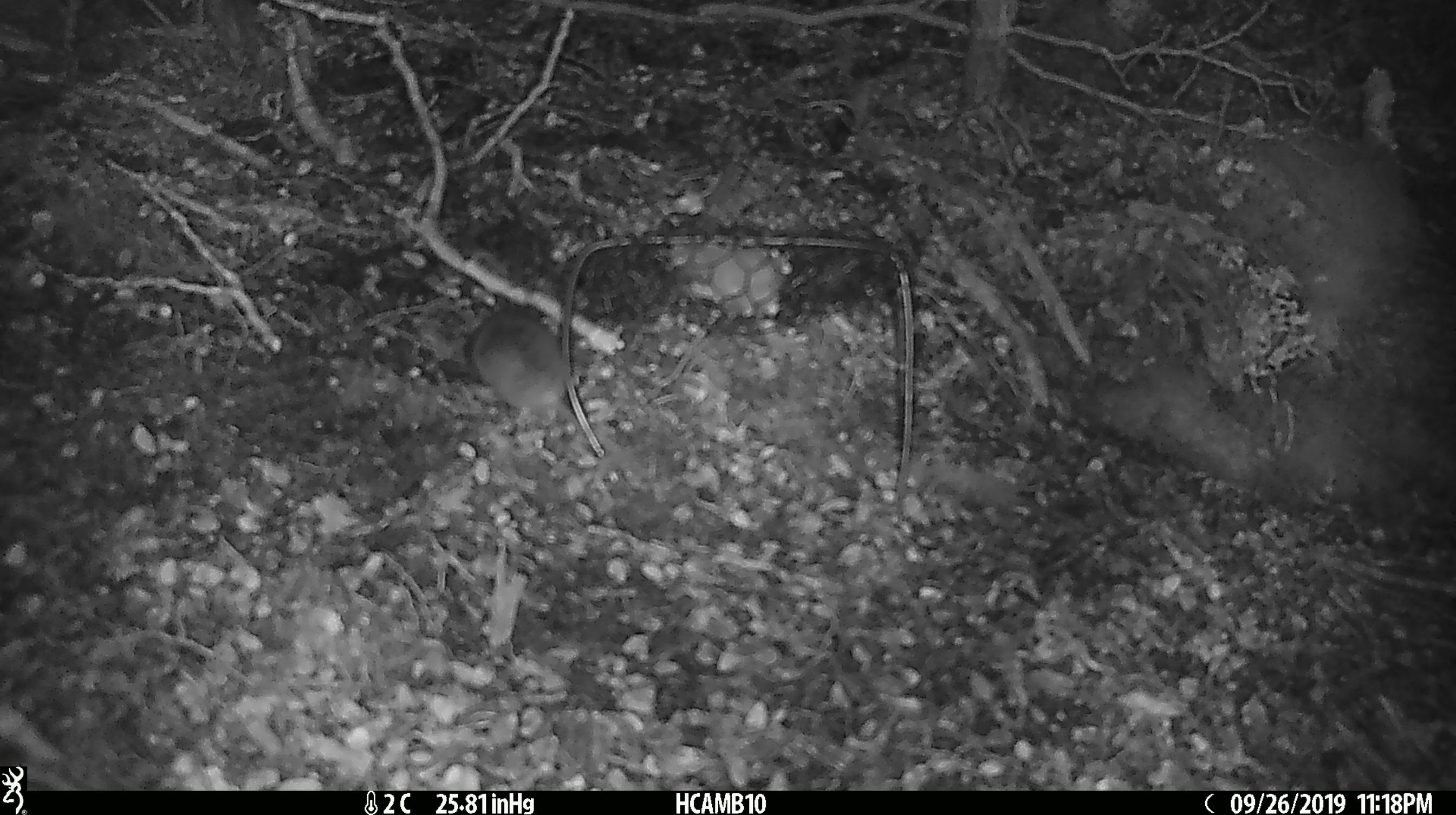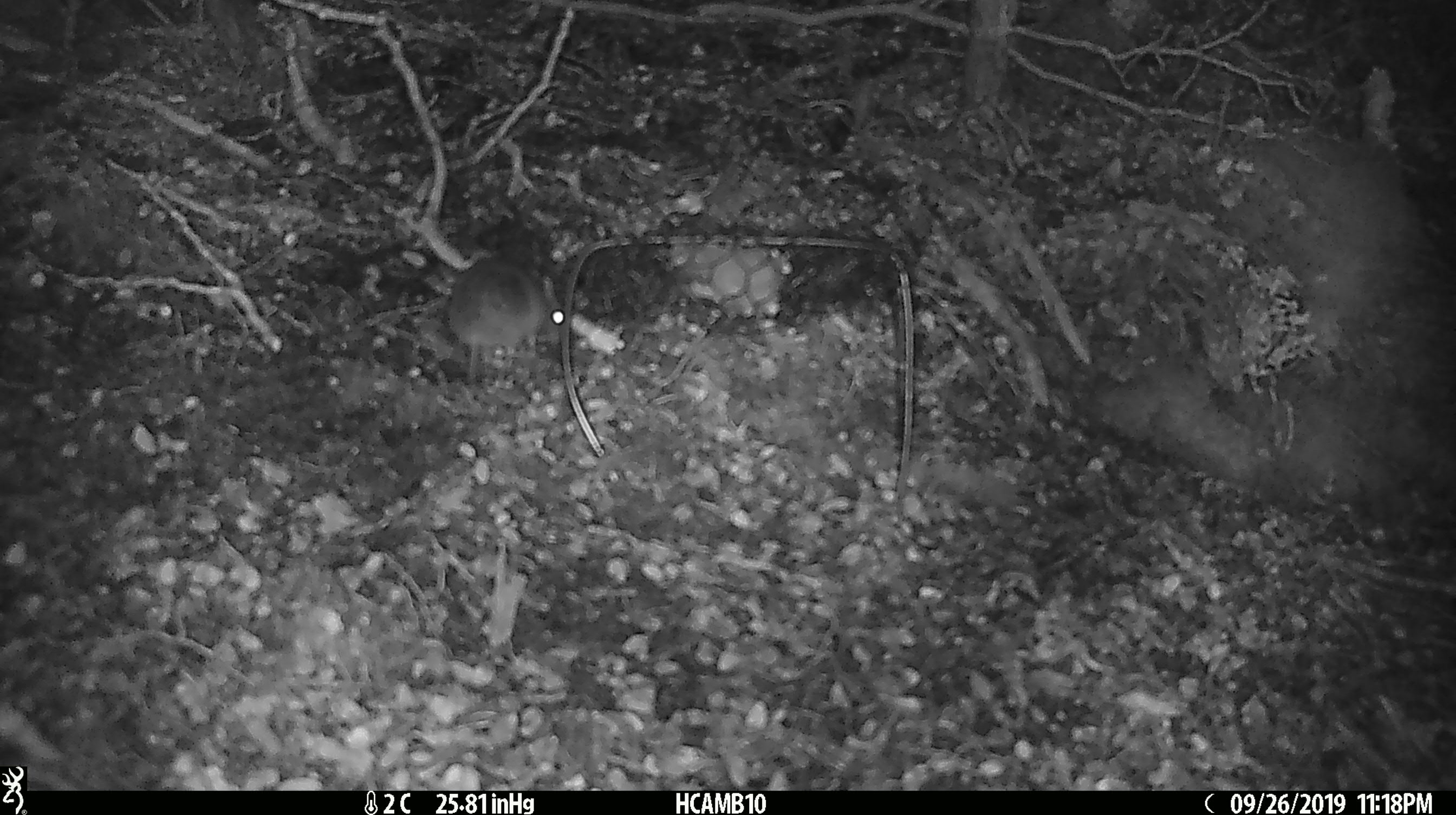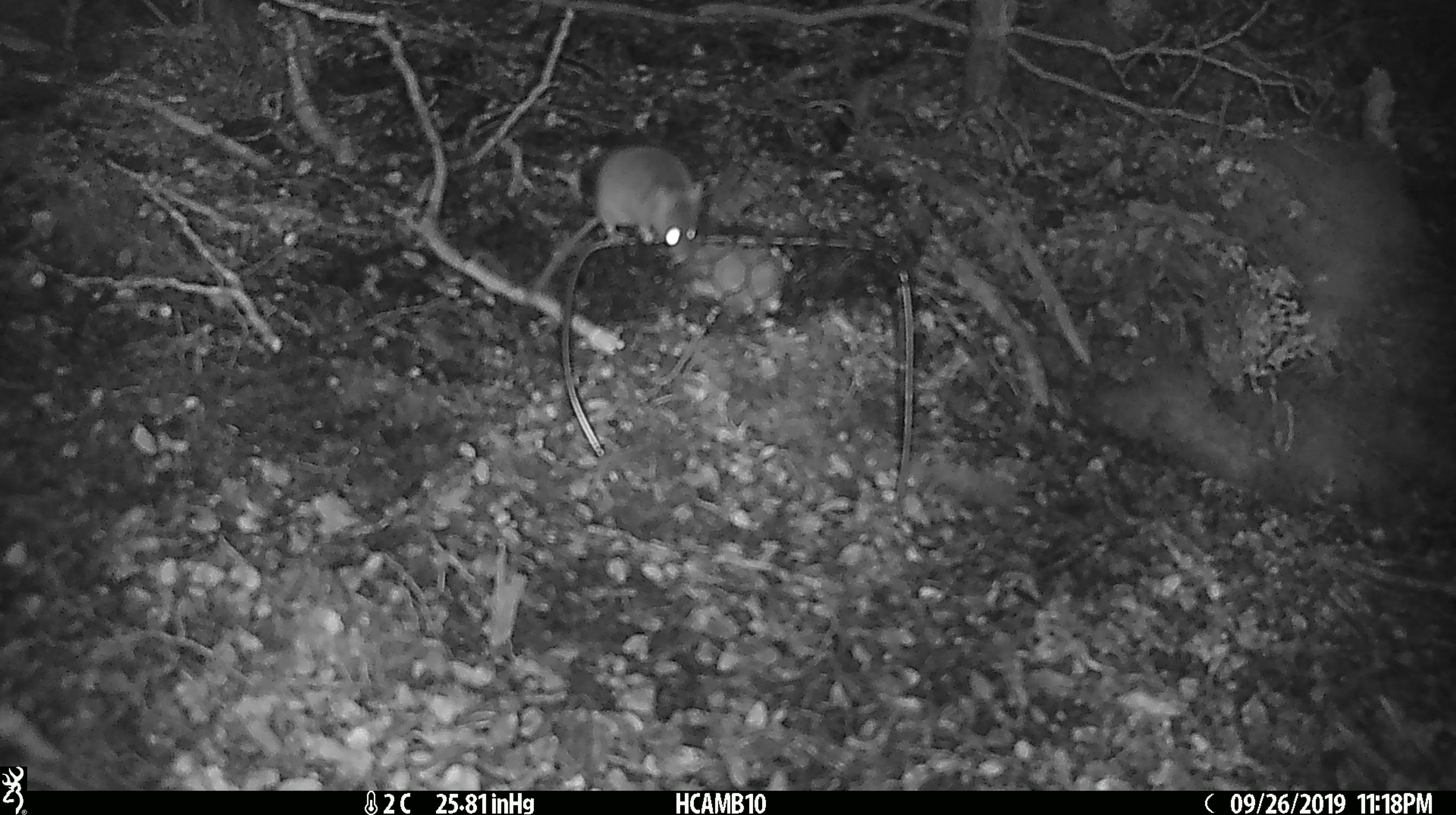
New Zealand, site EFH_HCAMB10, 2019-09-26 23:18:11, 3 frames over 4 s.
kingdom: Animalia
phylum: Chordata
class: Mammalia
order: Rodentia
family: Muridae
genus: Mus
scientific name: Mus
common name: mouse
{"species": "mouse (Mus)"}